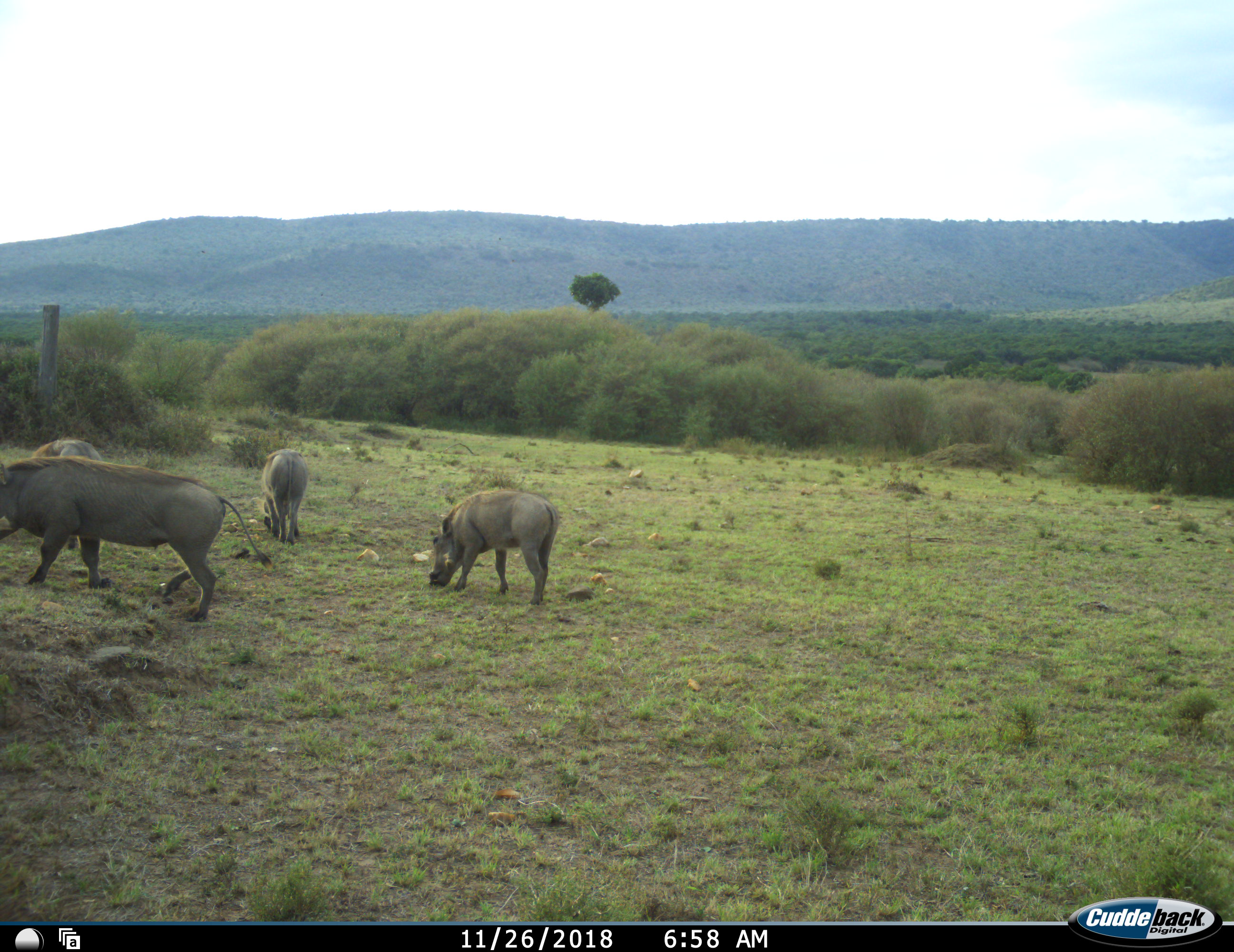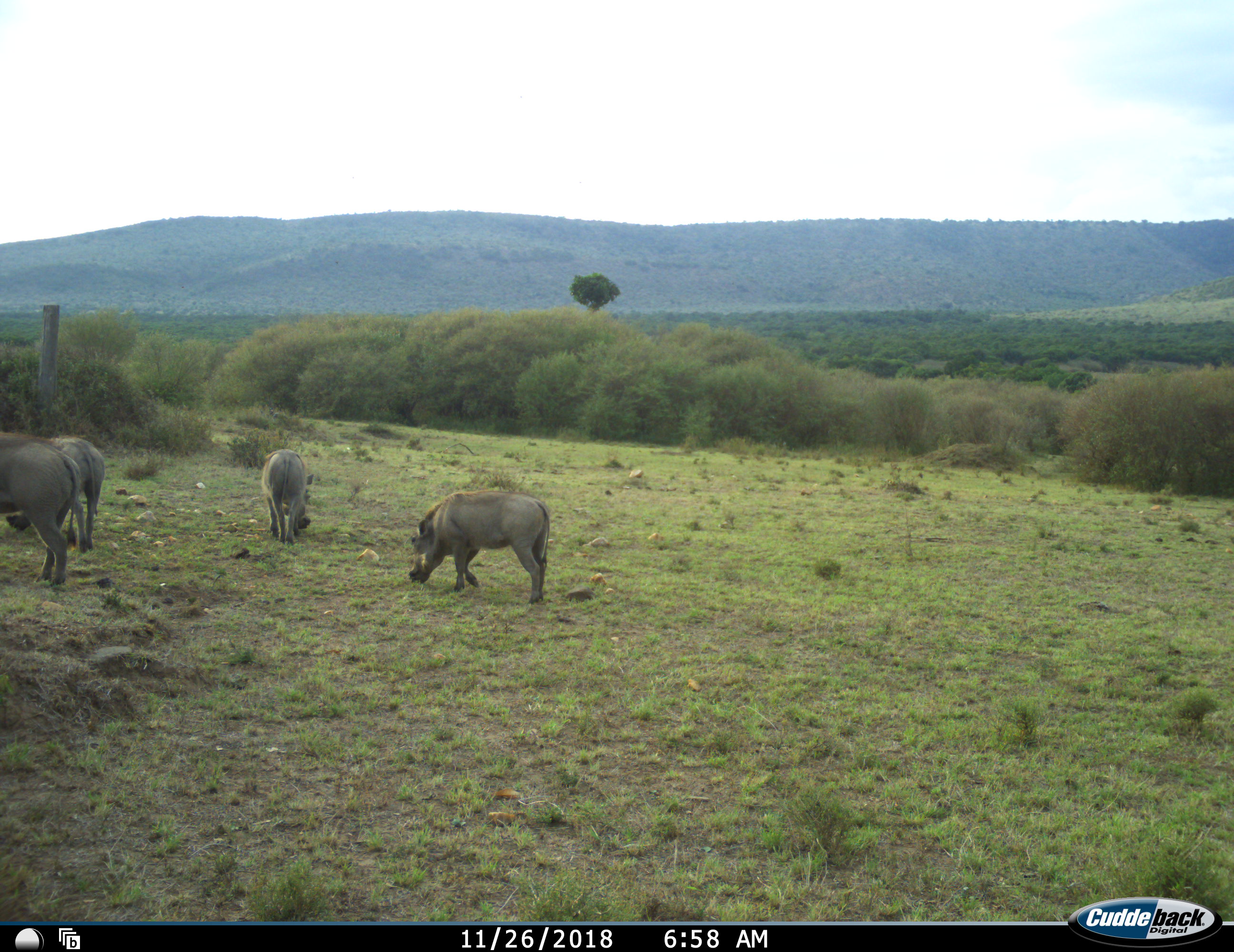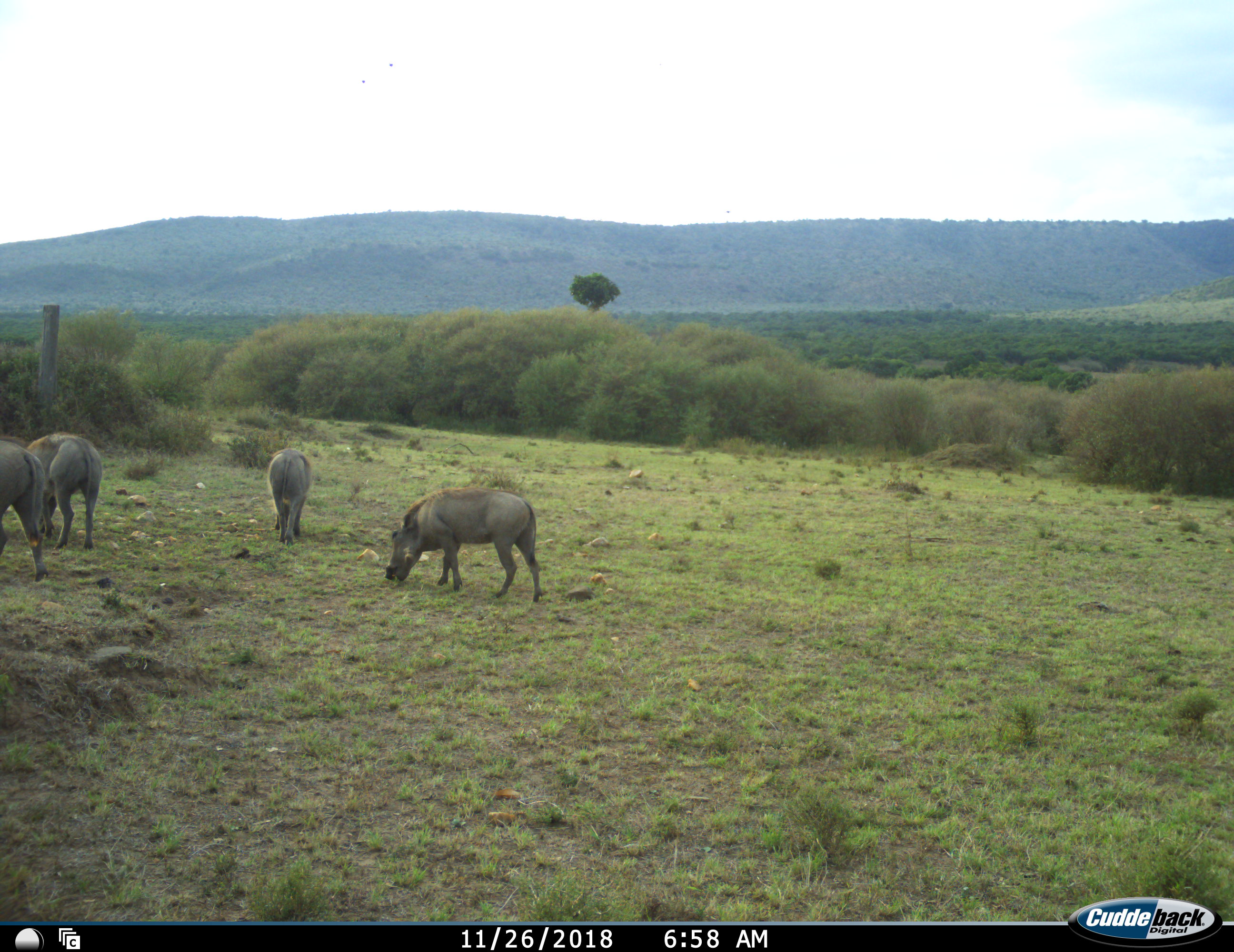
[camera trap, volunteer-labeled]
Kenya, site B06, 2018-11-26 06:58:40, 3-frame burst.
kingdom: Animalia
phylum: Chordata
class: Mammalia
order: Artiodactyla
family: Suidae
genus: Phacochoerus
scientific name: Phacochoerus africanus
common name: warthog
Warthog (Phacochoerus africanus), count 4. Behavior (volunteer vote fractions): standing 30%, resting 0%, moving 50%, interacting 0%. Young present (vote fraction): 0%. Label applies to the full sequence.